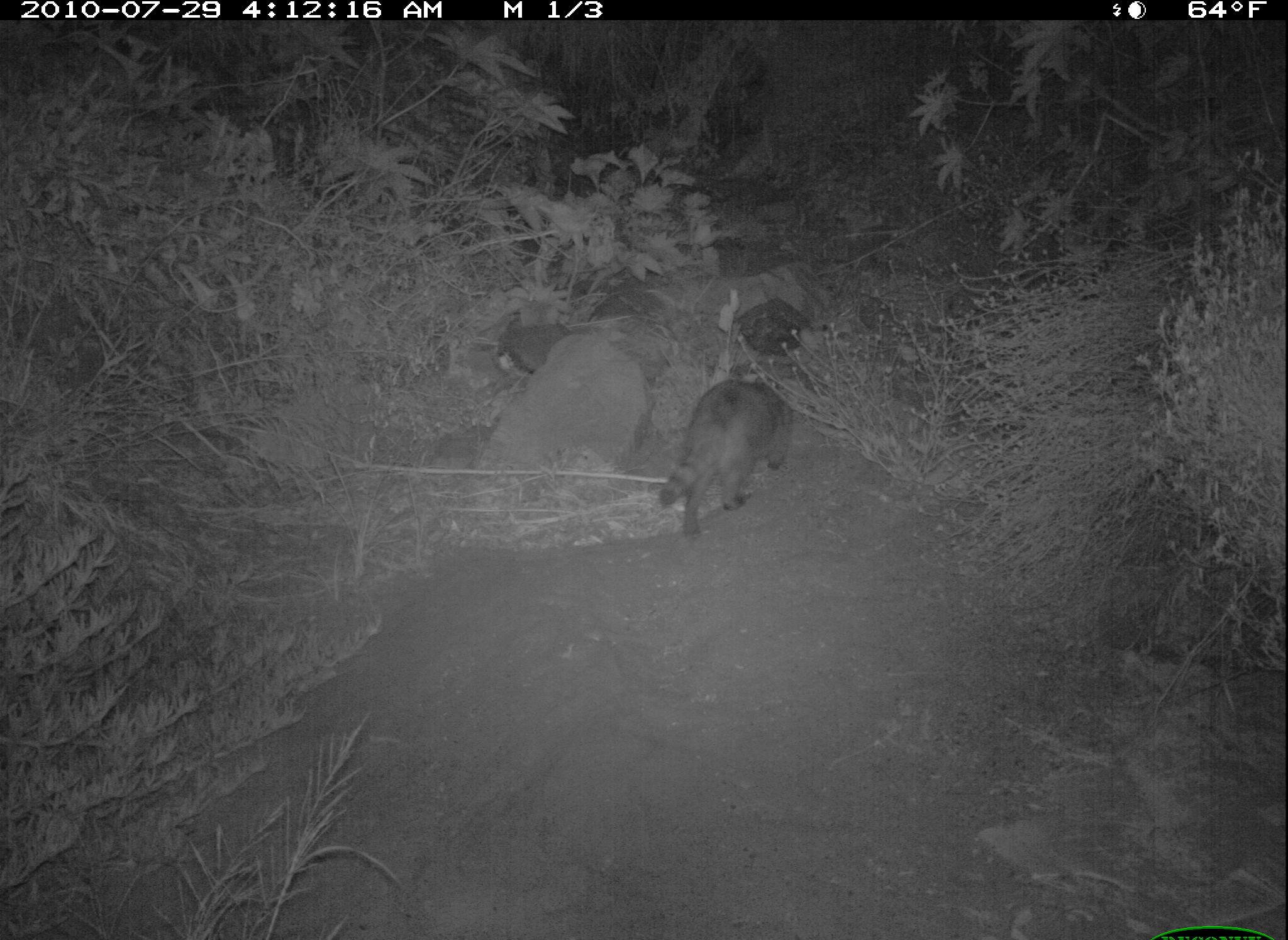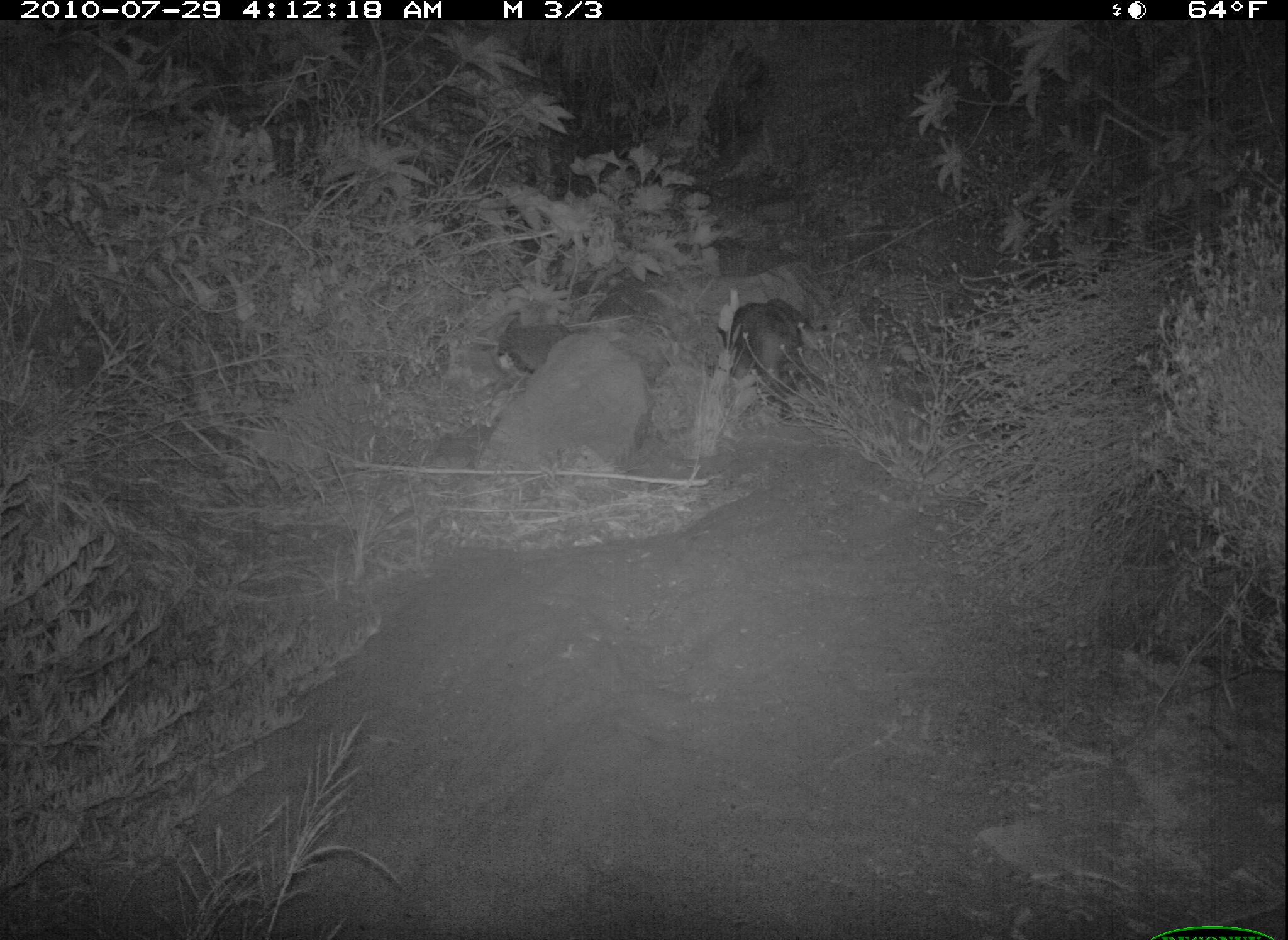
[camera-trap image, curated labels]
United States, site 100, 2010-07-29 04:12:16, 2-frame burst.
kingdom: Animalia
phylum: Chordata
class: Mammalia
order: Carnivora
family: Procyonidae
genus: Procyon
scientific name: Procyon lotor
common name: raccoon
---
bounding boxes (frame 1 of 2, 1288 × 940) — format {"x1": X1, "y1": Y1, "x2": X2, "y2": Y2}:
raccoon: {"x1": 657, "y1": 370, "x2": 791, "y2": 552}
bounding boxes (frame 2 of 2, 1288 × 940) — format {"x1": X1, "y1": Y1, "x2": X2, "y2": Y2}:
raccoon: {"x1": 724, "y1": 293, "x2": 823, "y2": 427}